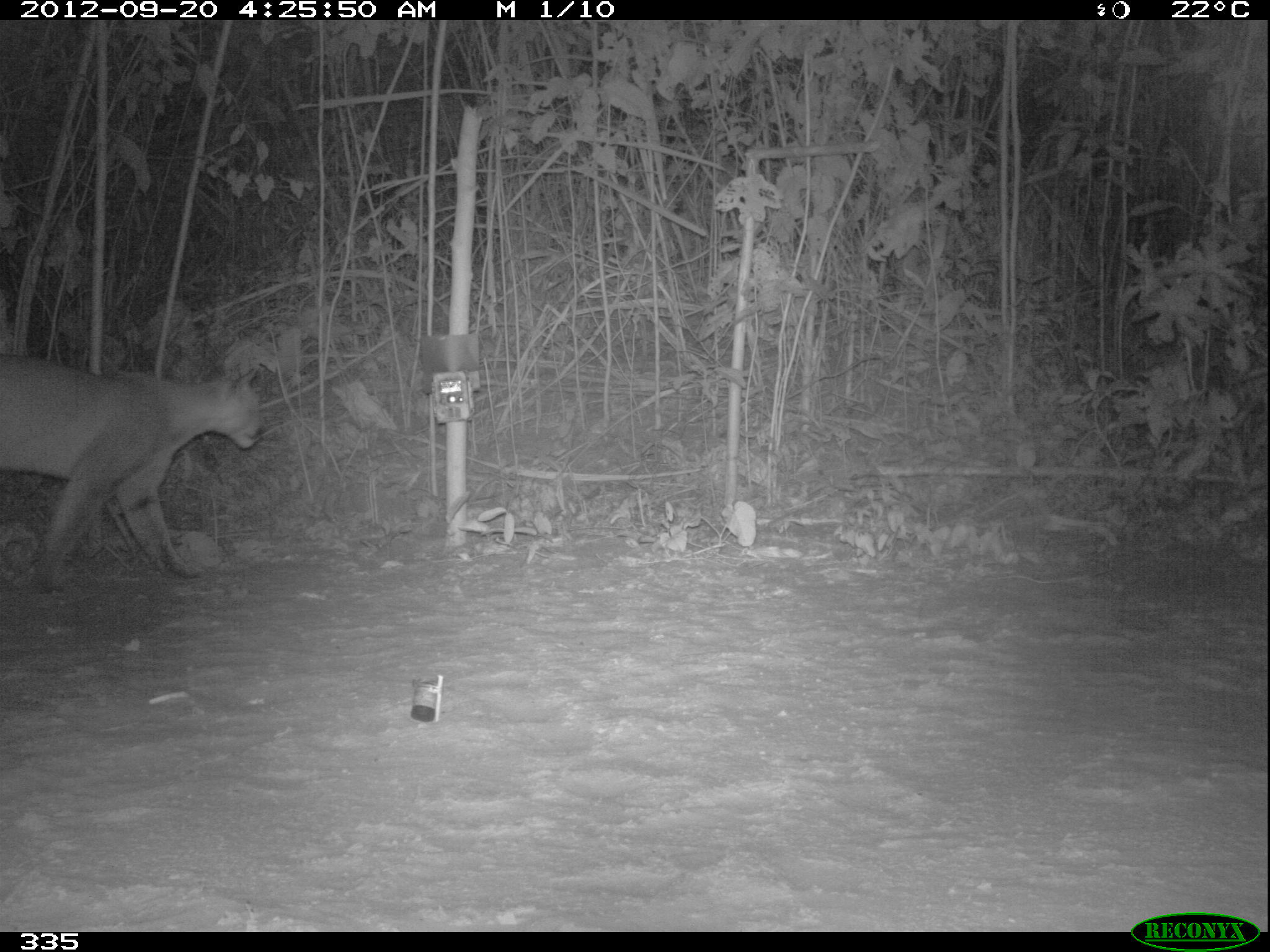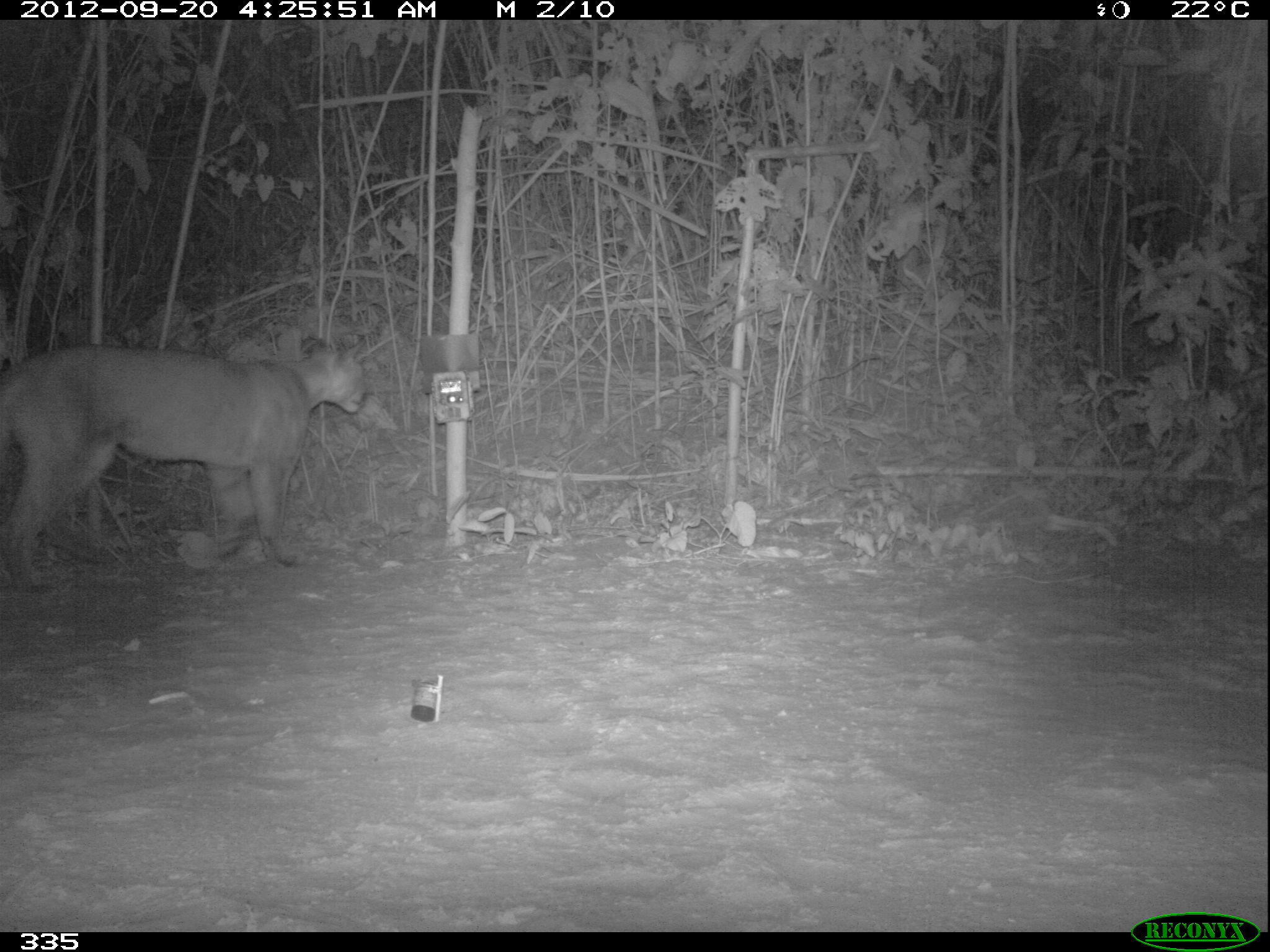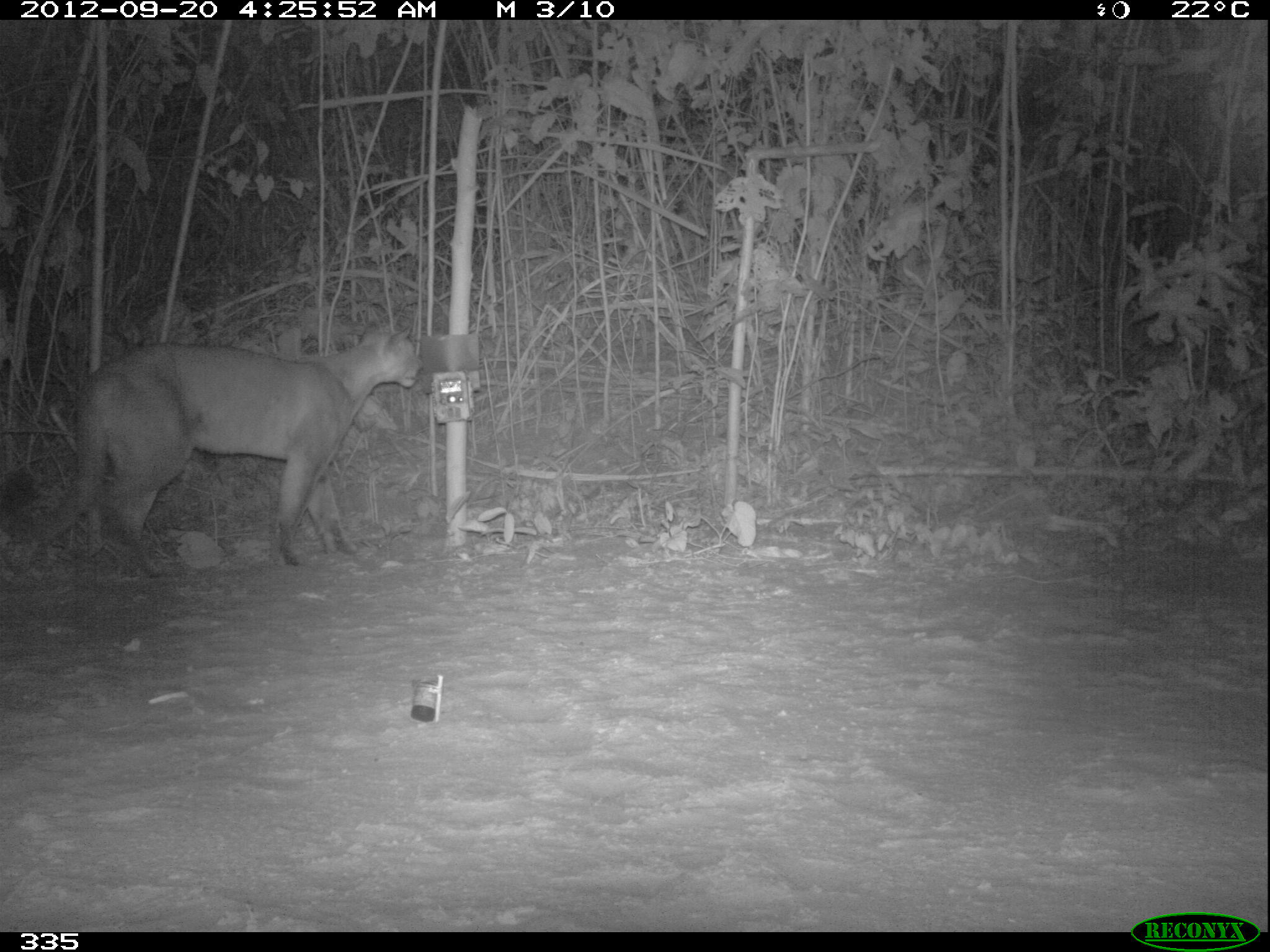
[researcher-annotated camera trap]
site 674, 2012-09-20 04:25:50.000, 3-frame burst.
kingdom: Animalia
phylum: Chordata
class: Mammalia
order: Carnivora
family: Felidae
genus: Puma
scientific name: Puma concolor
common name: mountain lion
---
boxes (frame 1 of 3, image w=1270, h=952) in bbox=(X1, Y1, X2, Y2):
puma concolor: bbox=(0, 353, 264, 595)